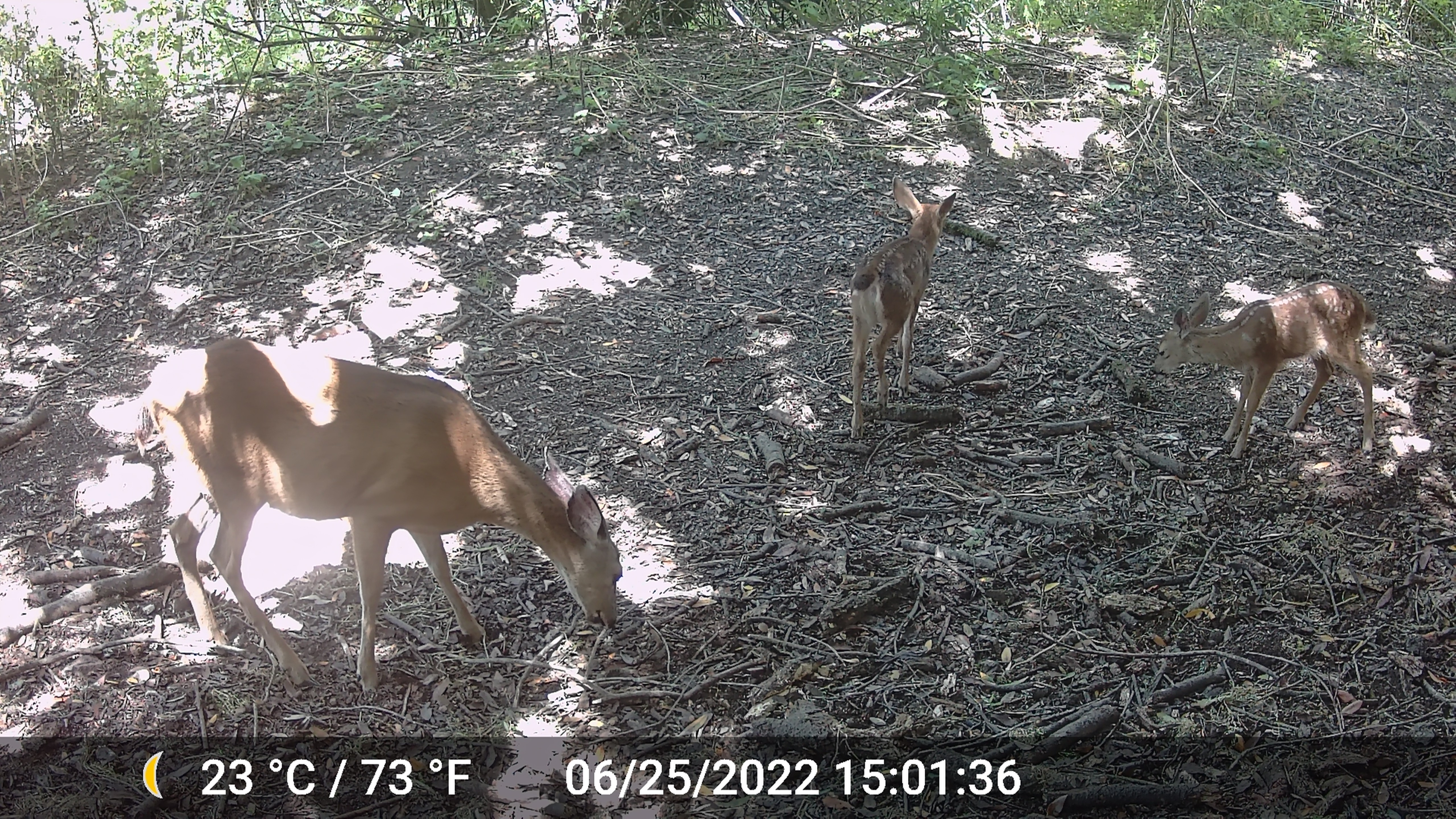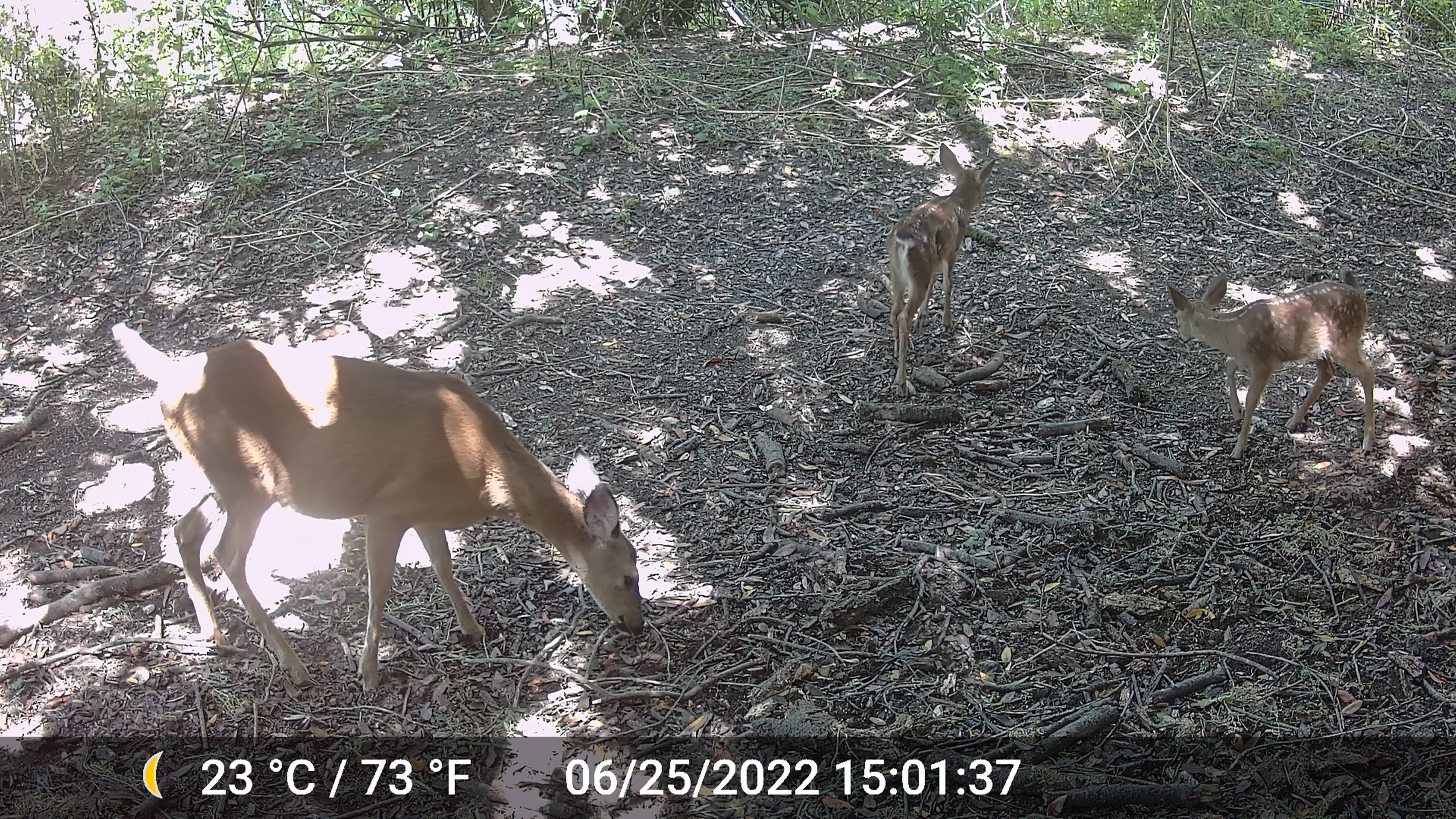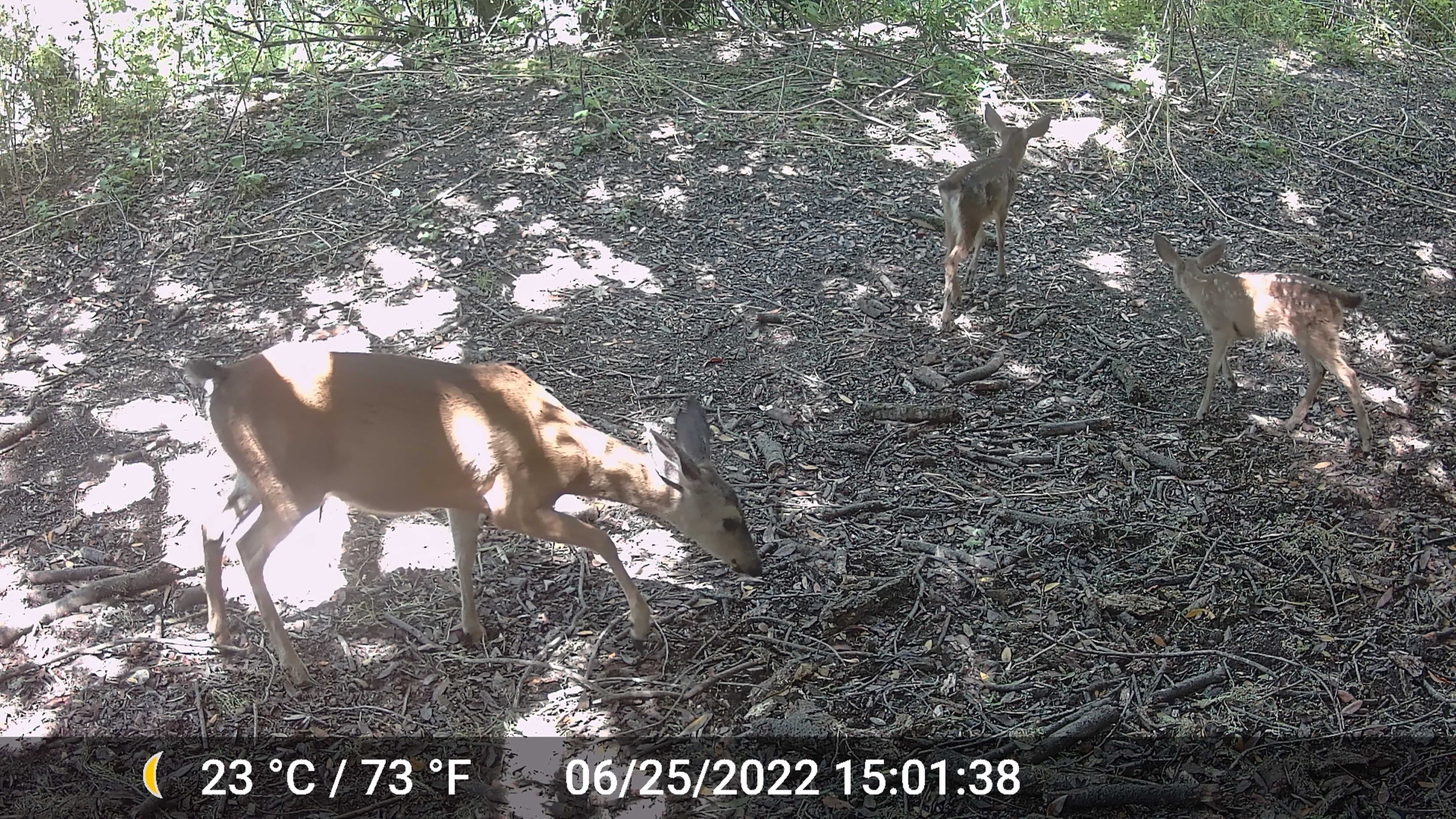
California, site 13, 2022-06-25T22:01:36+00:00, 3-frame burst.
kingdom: Animalia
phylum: Chordata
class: Mammalia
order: Artiodactyla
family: Cervidae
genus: Odocoileus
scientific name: Odocoileus hemionus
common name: mule deer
Mule deer (Odocoileus hemionus).